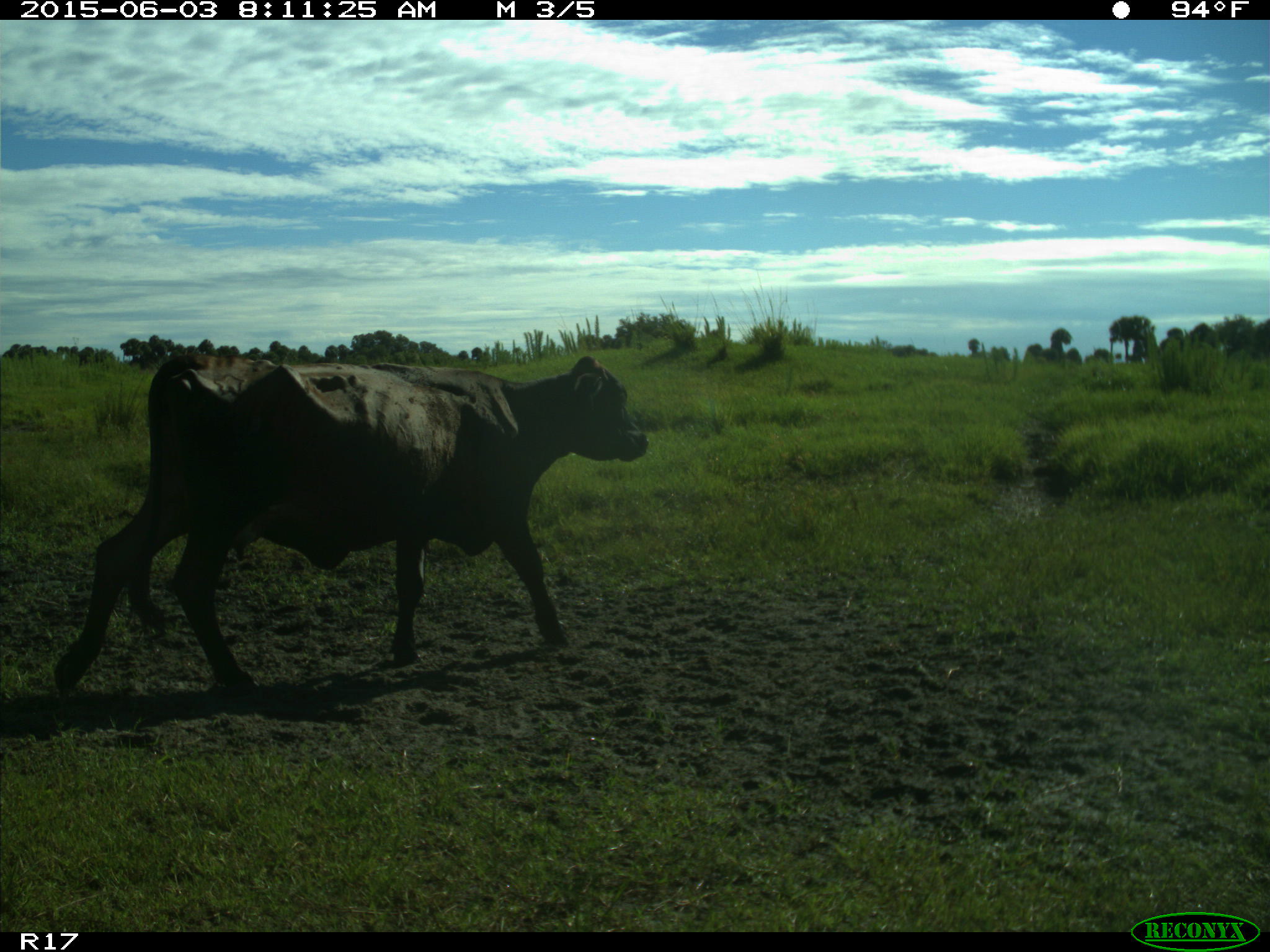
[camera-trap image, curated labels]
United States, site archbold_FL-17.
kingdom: Animalia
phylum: Chordata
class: Mammalia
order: Artiodactyla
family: Bovidae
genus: Bos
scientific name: Bos taurus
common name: domestic cow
Bos taurus (domestic cow).